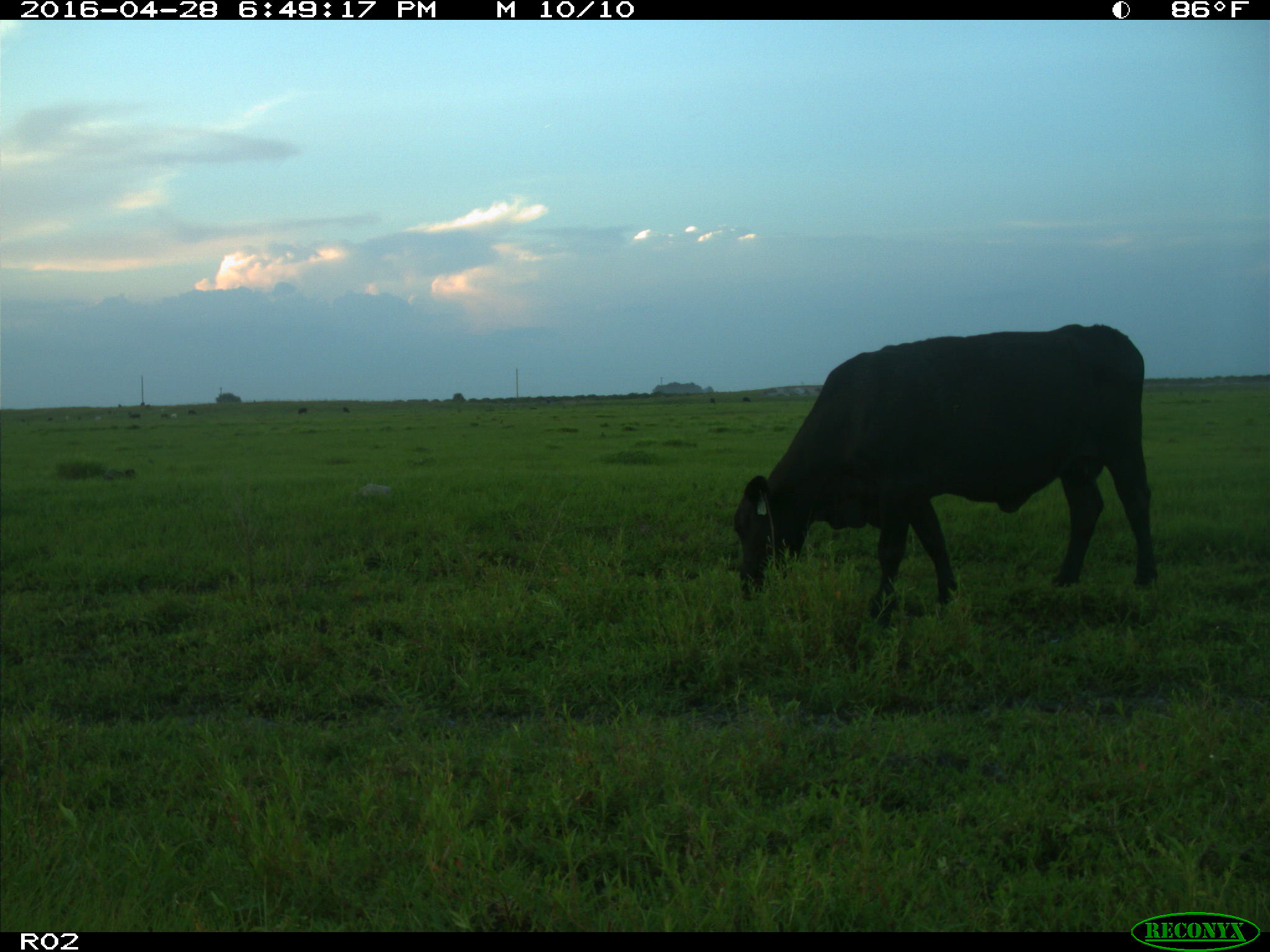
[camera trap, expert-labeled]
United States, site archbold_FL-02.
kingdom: Animalia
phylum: Chordata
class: Mammalia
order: Artiodactyla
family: Bovidae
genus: Bos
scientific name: Bos taurus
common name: domestic cow